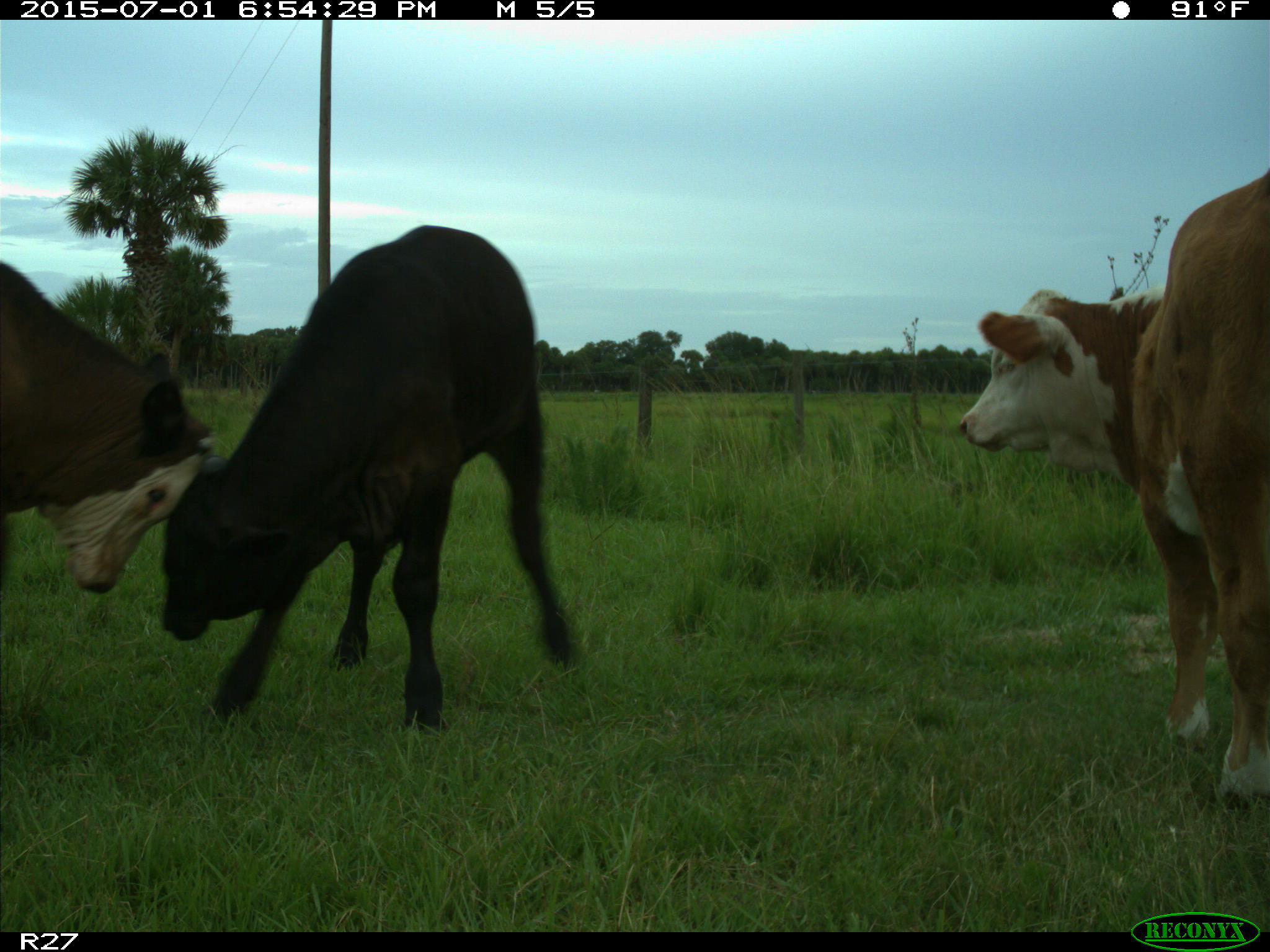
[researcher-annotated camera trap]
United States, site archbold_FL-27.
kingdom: Animalia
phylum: Chordata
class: Mammalia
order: Artiodactyla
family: Bovidae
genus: Bos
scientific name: Bos taurus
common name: domestic cow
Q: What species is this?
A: Bos taurus (domestic cow).